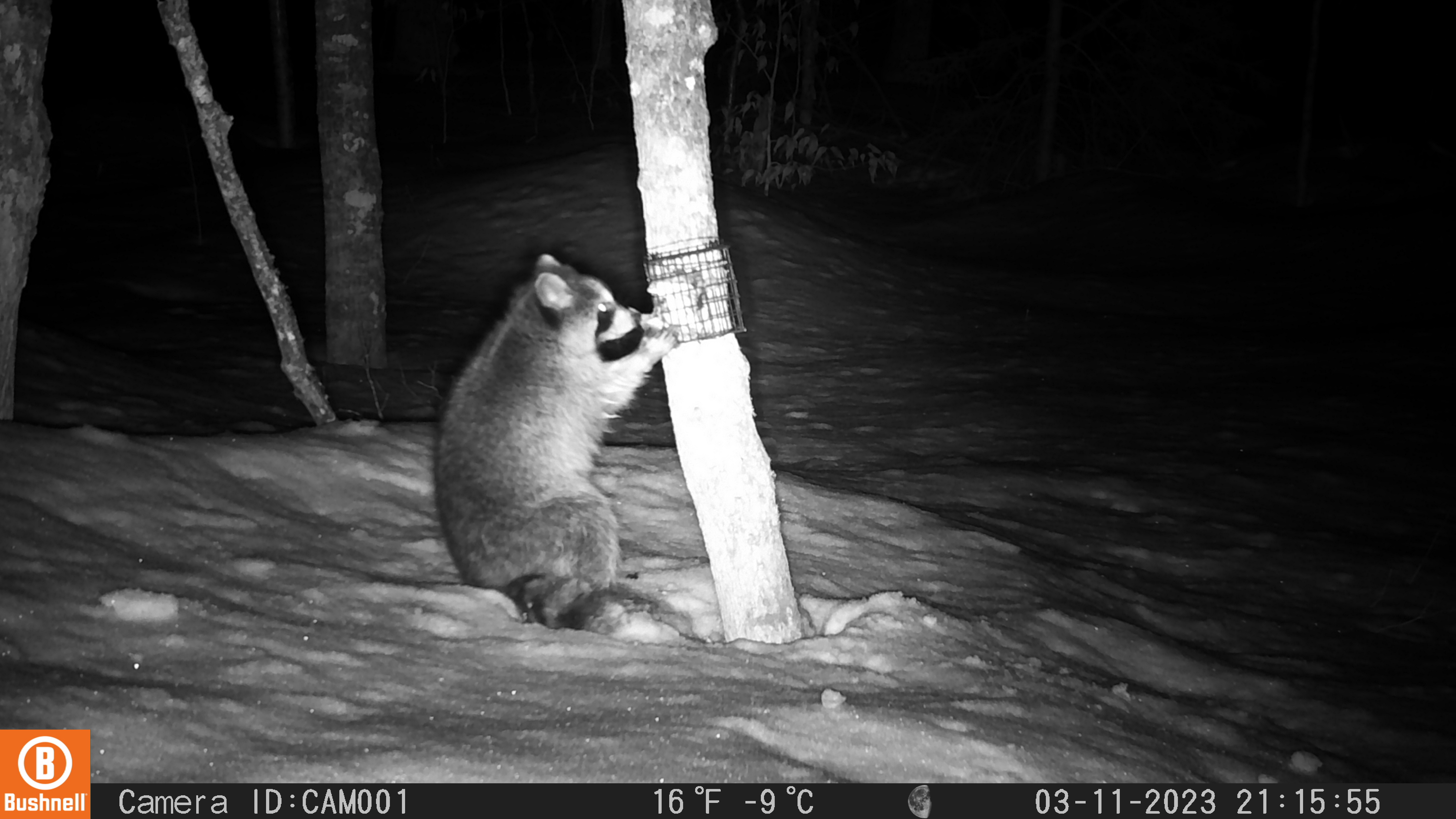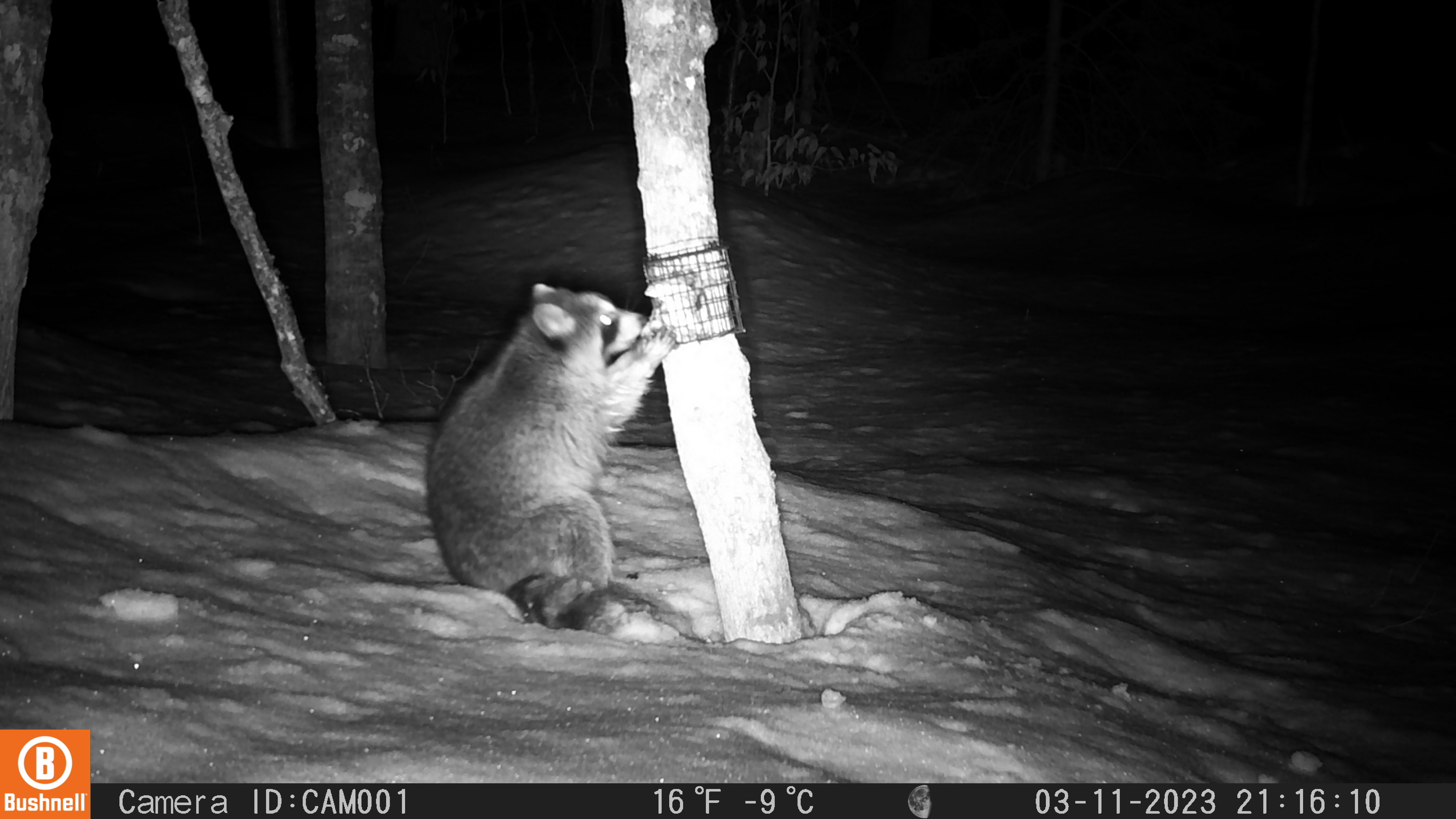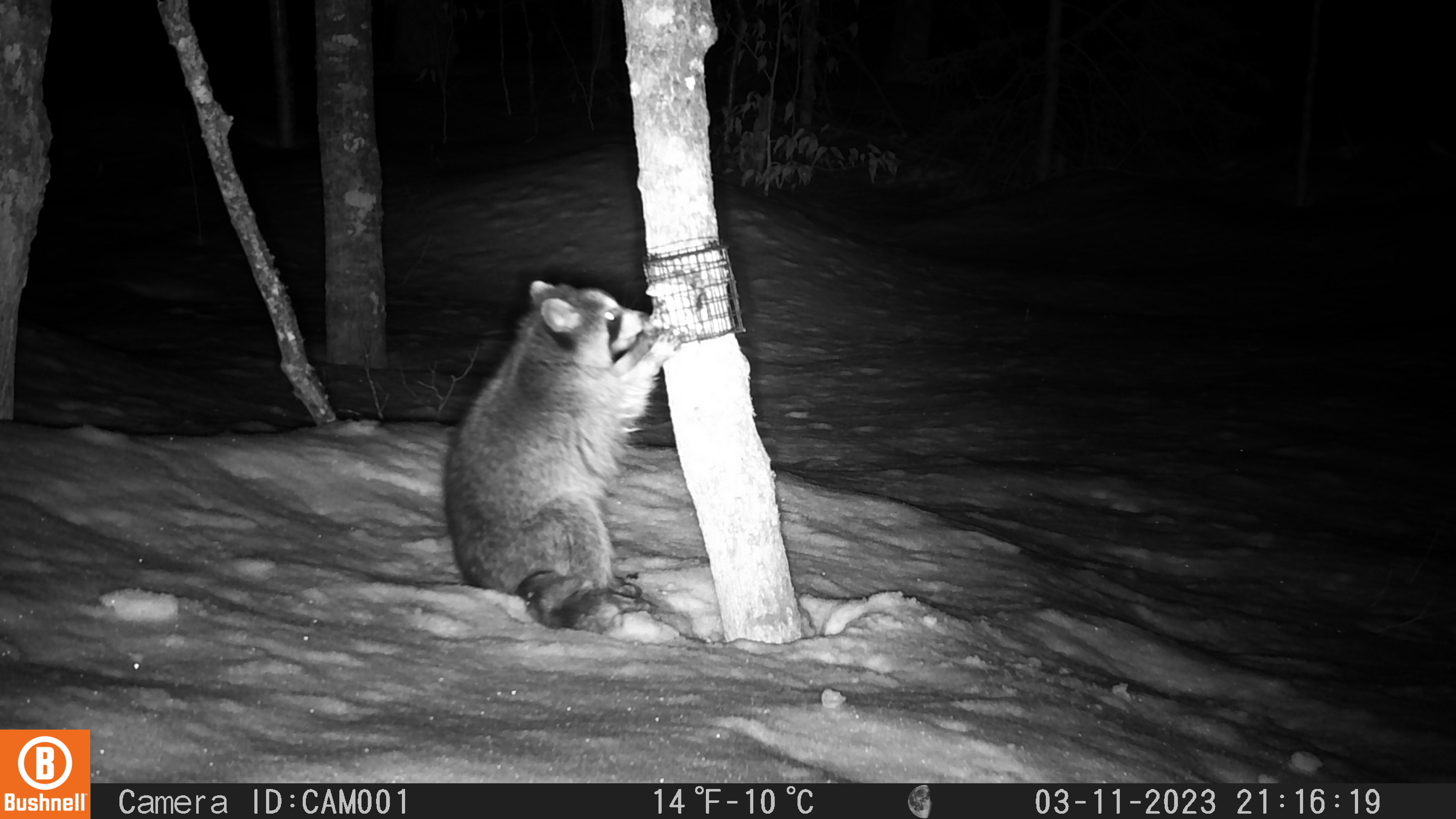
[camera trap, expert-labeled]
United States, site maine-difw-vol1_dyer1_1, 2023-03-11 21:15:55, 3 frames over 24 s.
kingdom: Animalia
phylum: Chordata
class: Mammalia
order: Carnivora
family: Procyonidae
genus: Procyon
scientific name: Procyon lotor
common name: raccoon